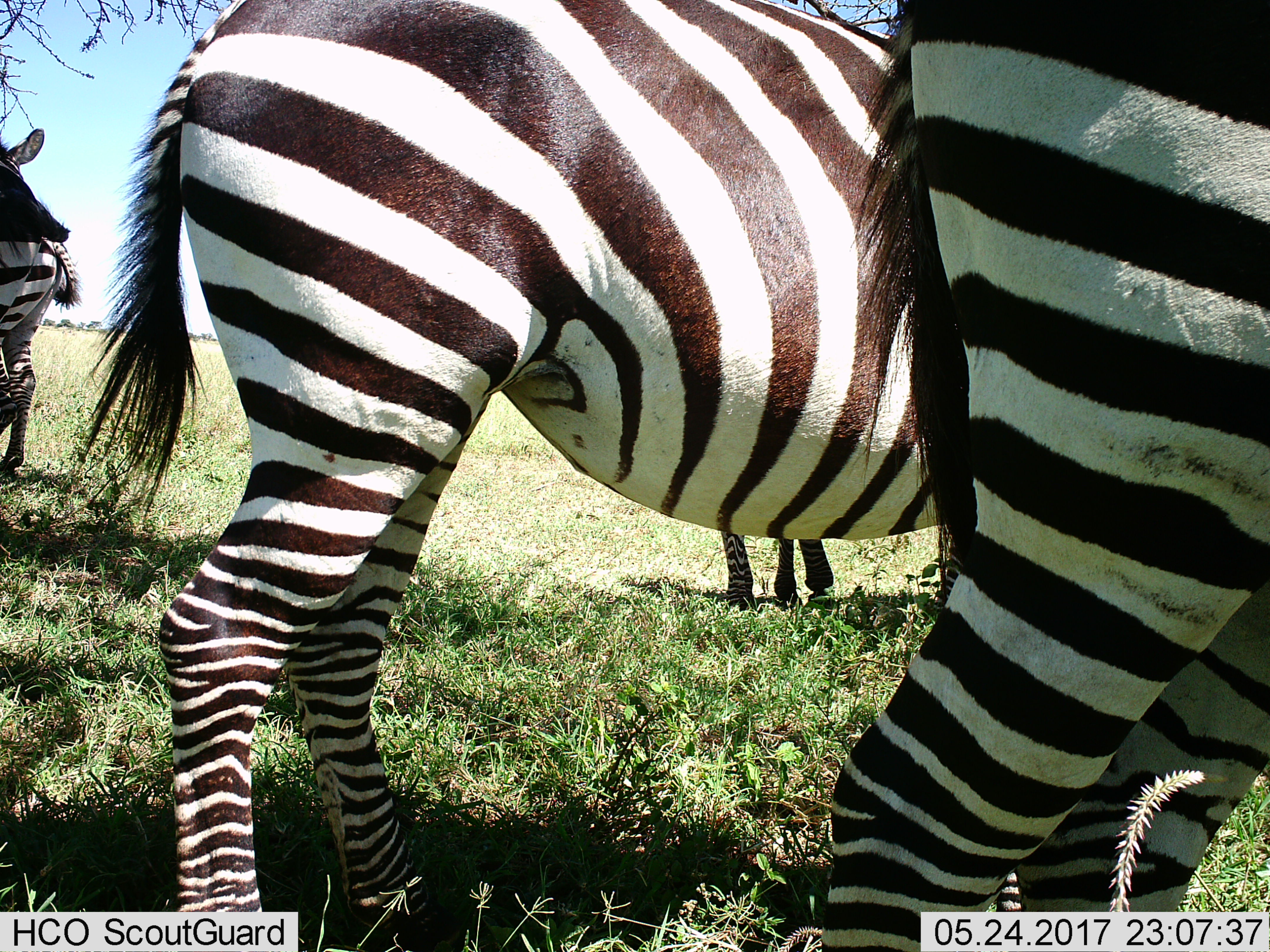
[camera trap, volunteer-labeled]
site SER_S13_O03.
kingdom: Animalia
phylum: Chordata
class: Mammalia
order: Perissodactyla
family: Equidae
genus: Equus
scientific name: Equus quagga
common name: plains zebra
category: zebraplains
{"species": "zebraplains (plains zebra) (Equus quagga)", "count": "4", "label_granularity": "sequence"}